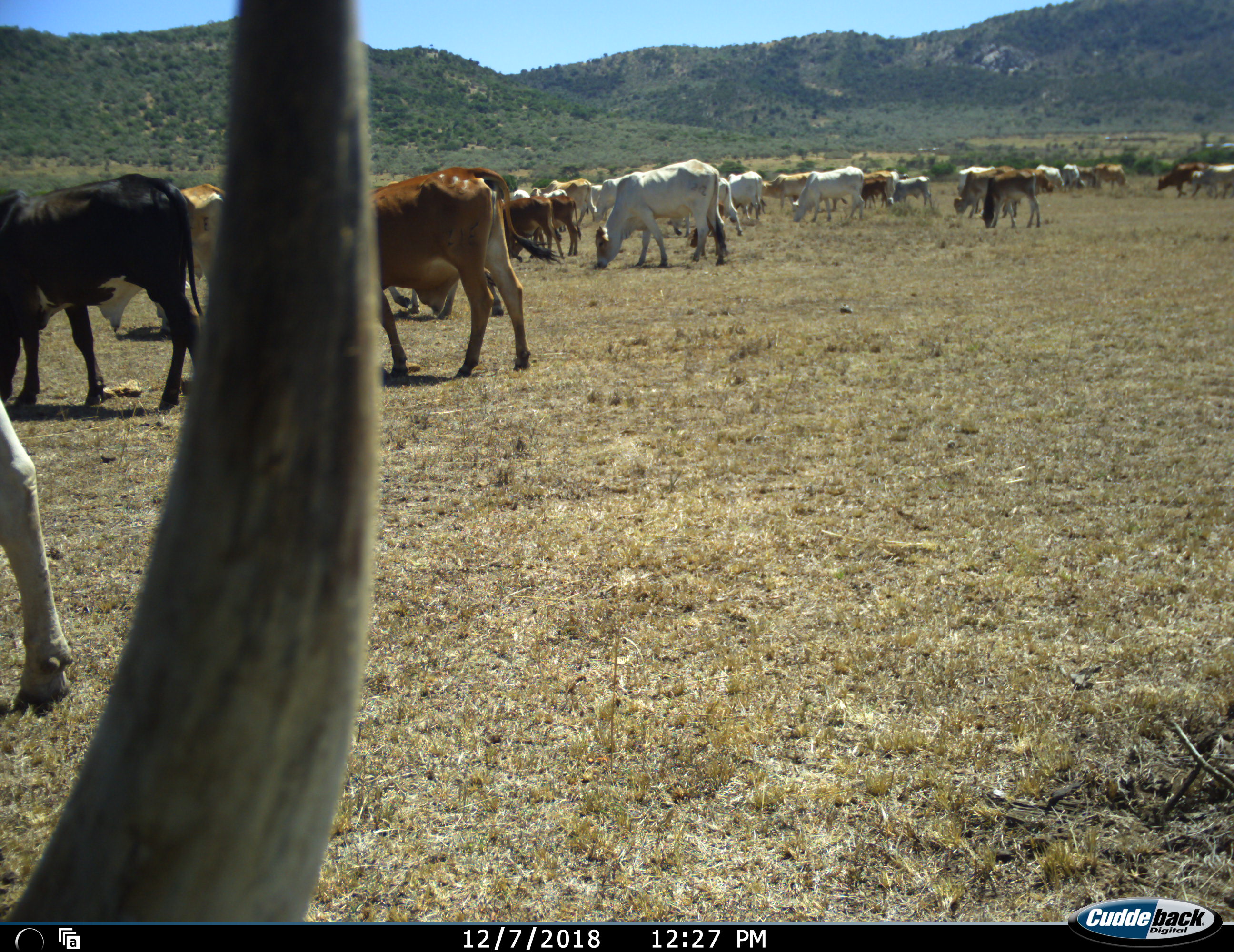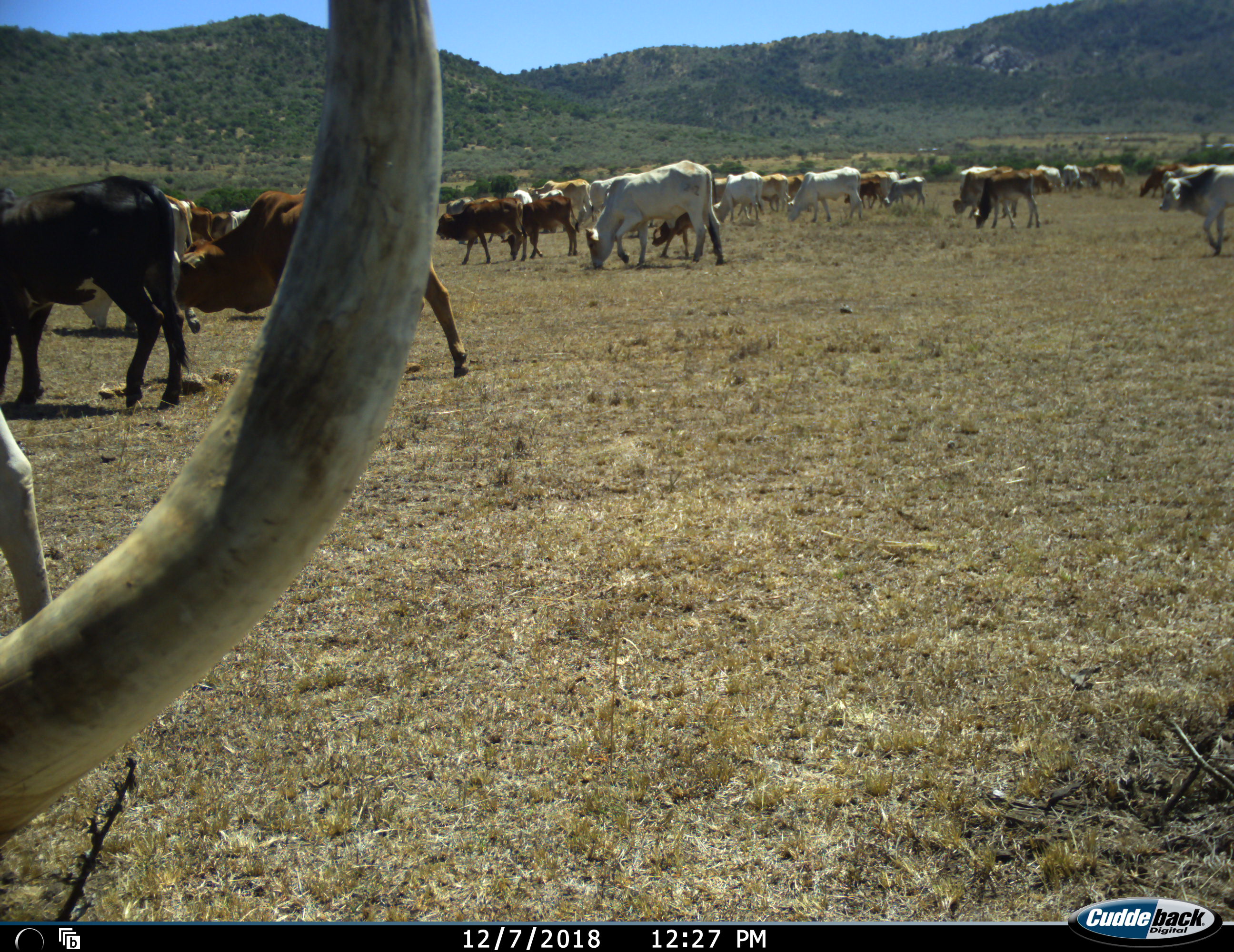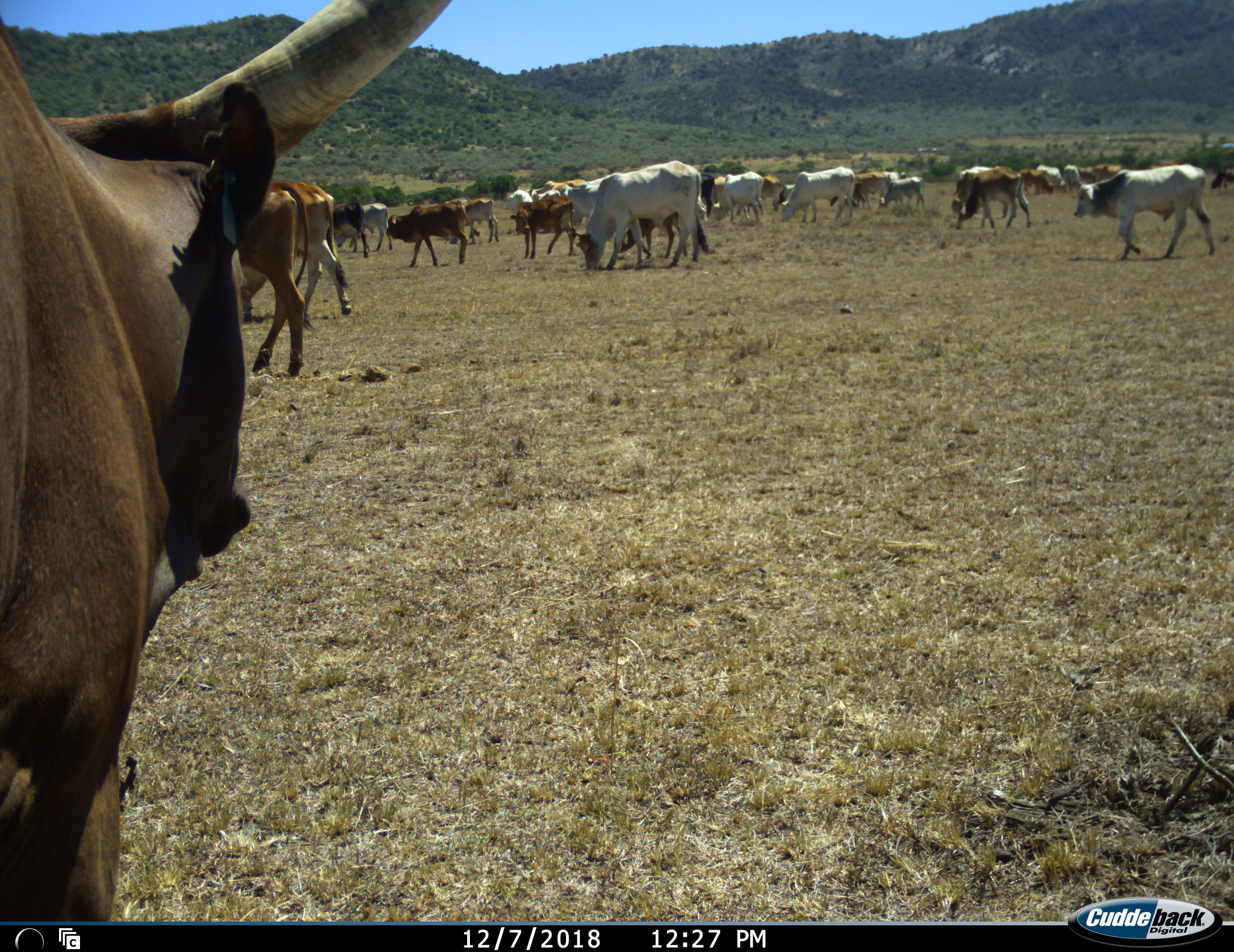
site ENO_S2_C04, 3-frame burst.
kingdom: Animalia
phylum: Chordata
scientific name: Vertebrata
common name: domestic animal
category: domesticanimal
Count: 11-50.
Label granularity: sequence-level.